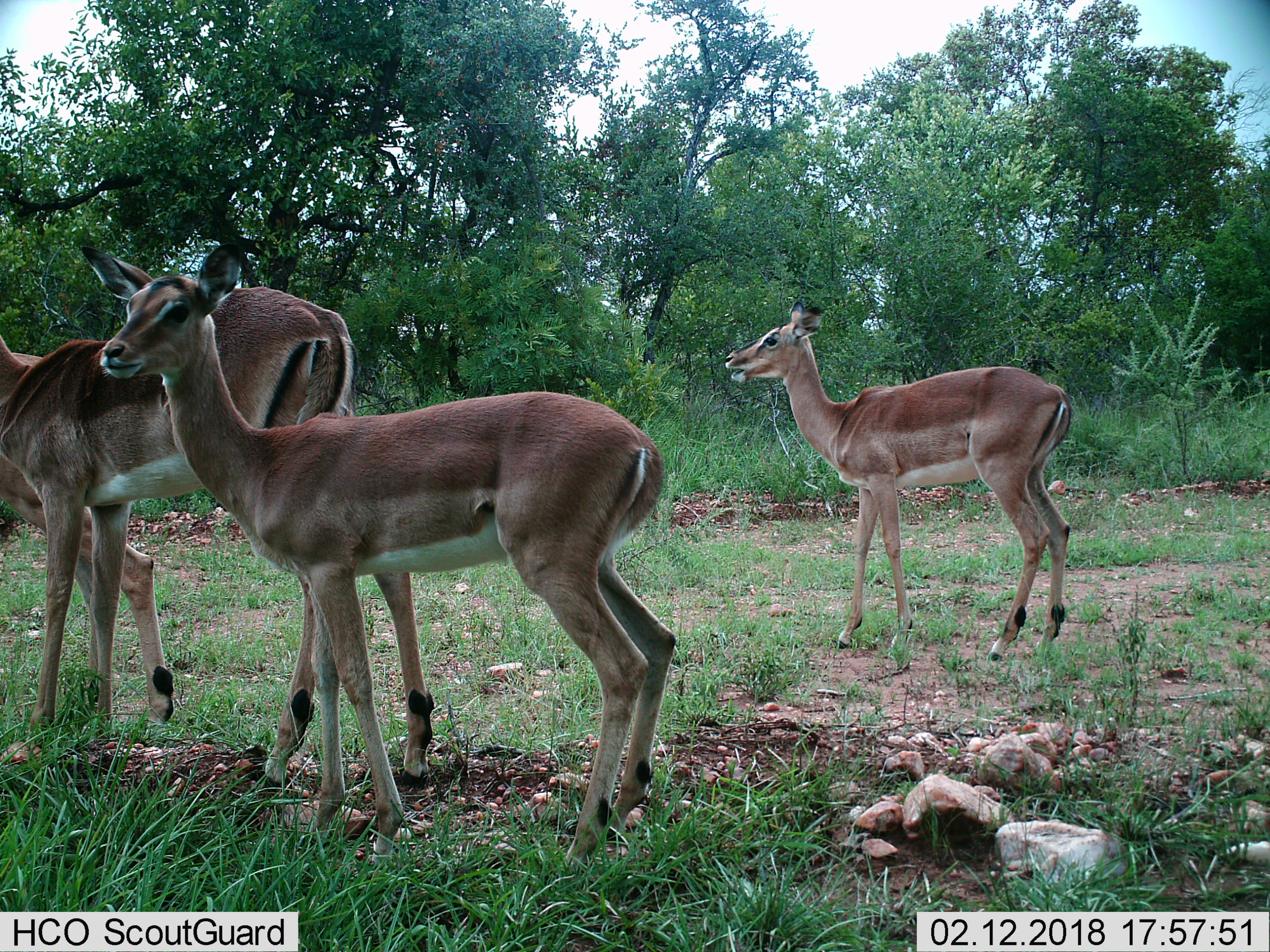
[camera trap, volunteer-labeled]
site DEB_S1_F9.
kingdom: Animalia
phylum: Chordata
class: Mammalia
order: Artiodactyla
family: Bovidae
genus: Aepyceros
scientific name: Aepyceros melampus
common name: impala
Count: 4.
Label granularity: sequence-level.